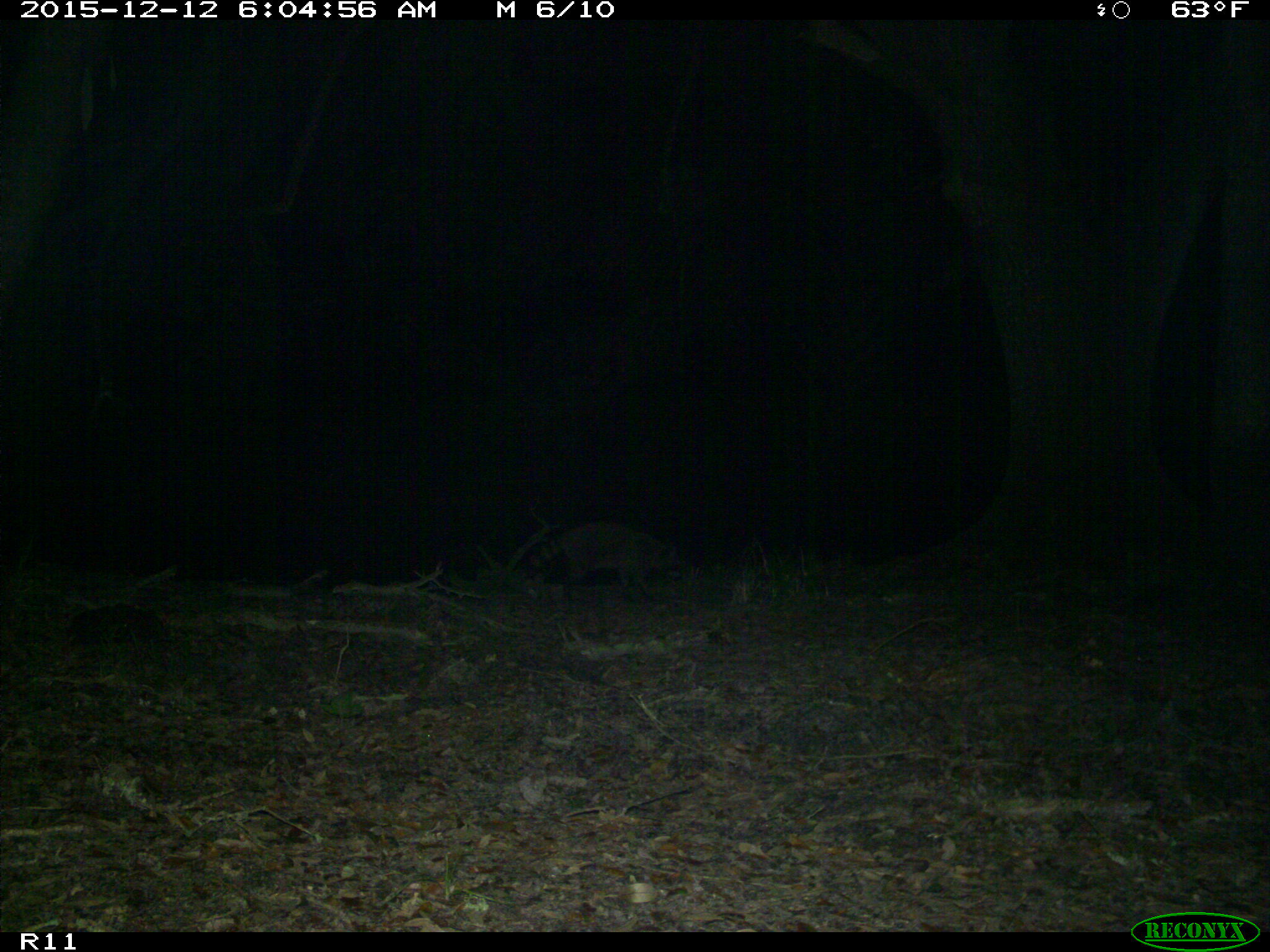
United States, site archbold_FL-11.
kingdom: Animalia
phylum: Chordata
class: Mammalia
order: Carnivora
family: Procyonidae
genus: Procyon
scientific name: Procyon lotor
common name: common raccoon